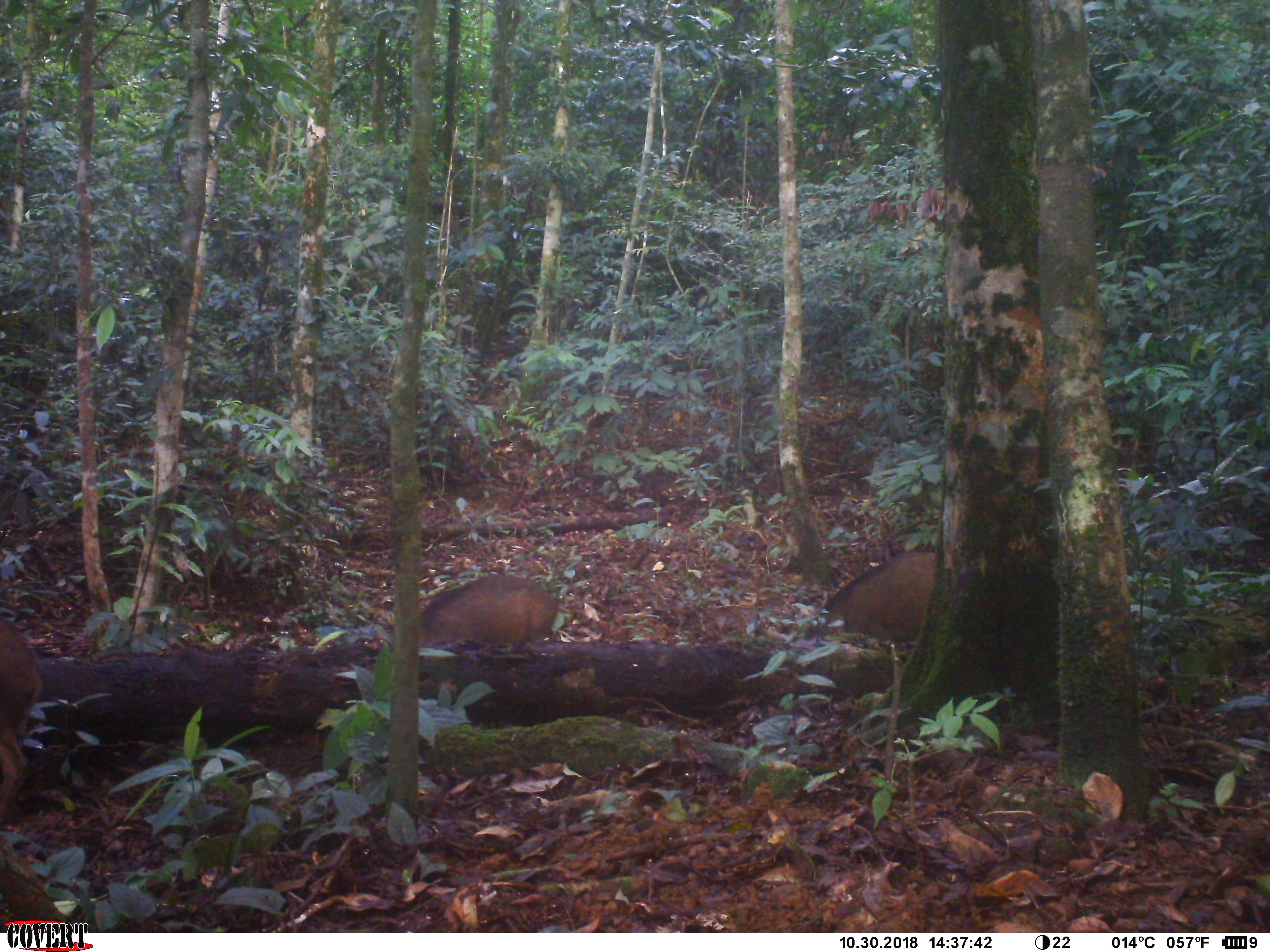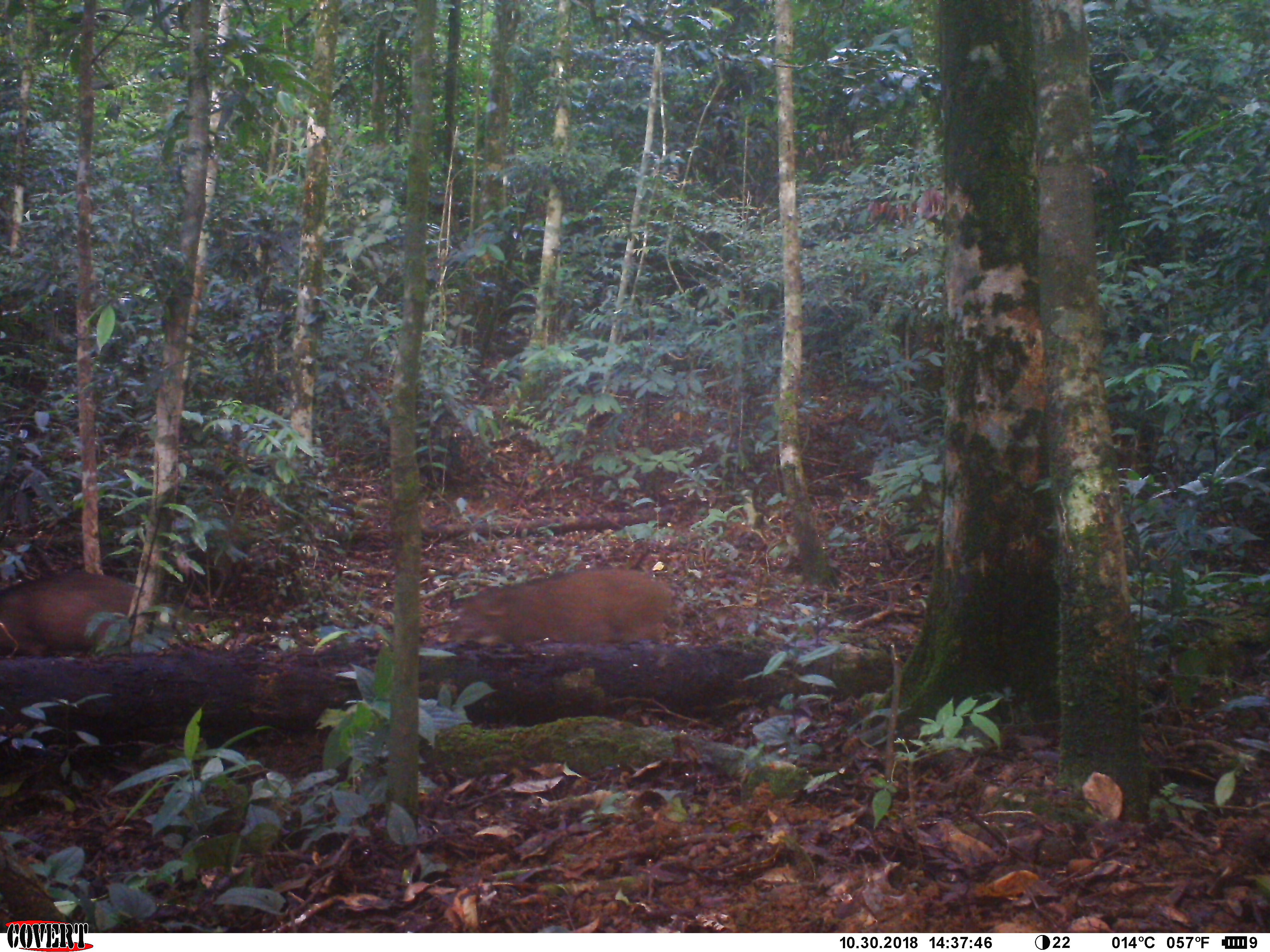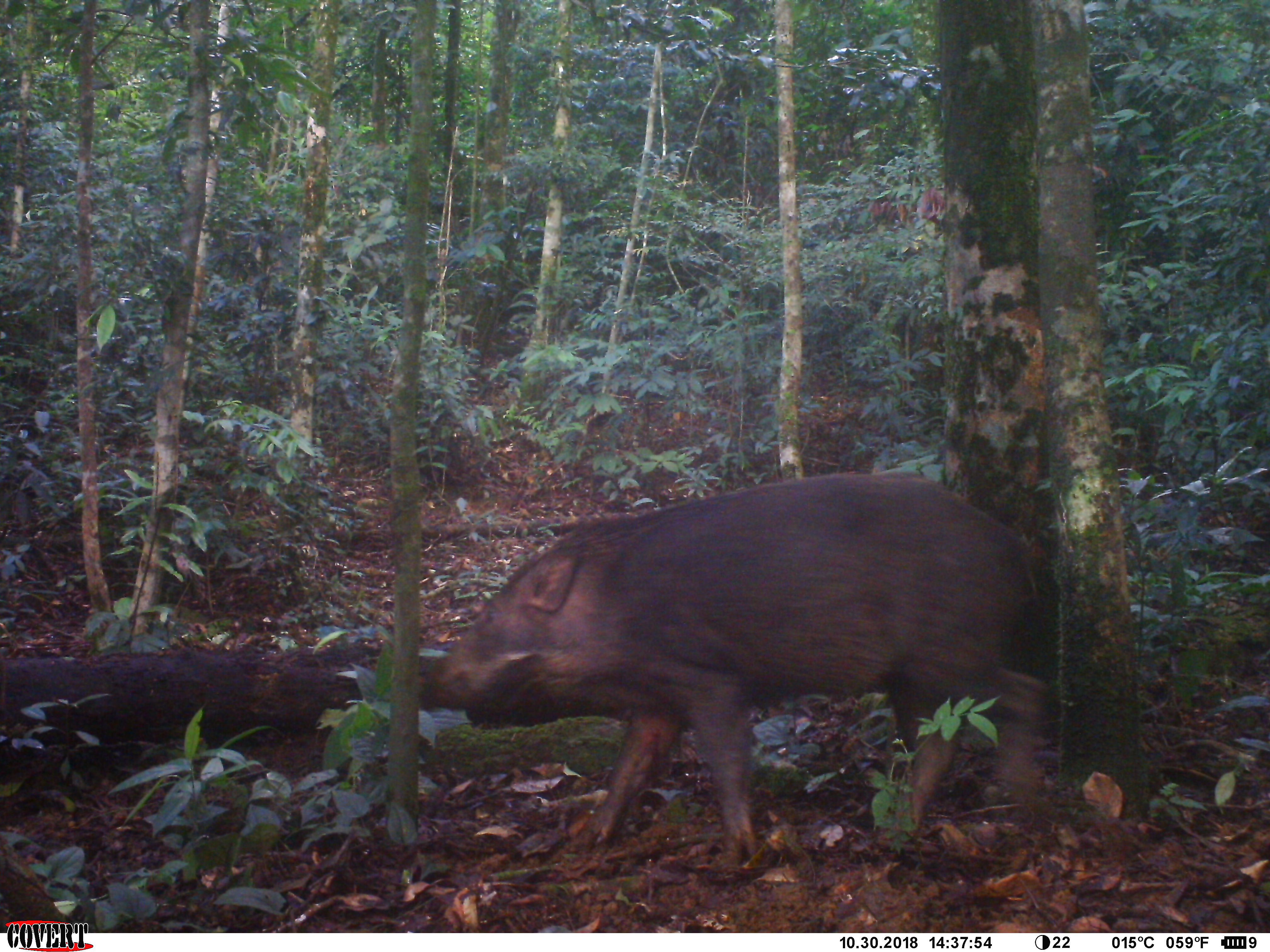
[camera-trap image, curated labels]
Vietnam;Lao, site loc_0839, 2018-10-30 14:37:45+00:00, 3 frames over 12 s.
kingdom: Animalia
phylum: Chordata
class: Mammalia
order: Artiodactyla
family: Suidae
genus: Sus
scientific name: Sus scrofa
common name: eurasian wild pig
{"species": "eurasian wild pig (Sus scrofa)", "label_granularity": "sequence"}